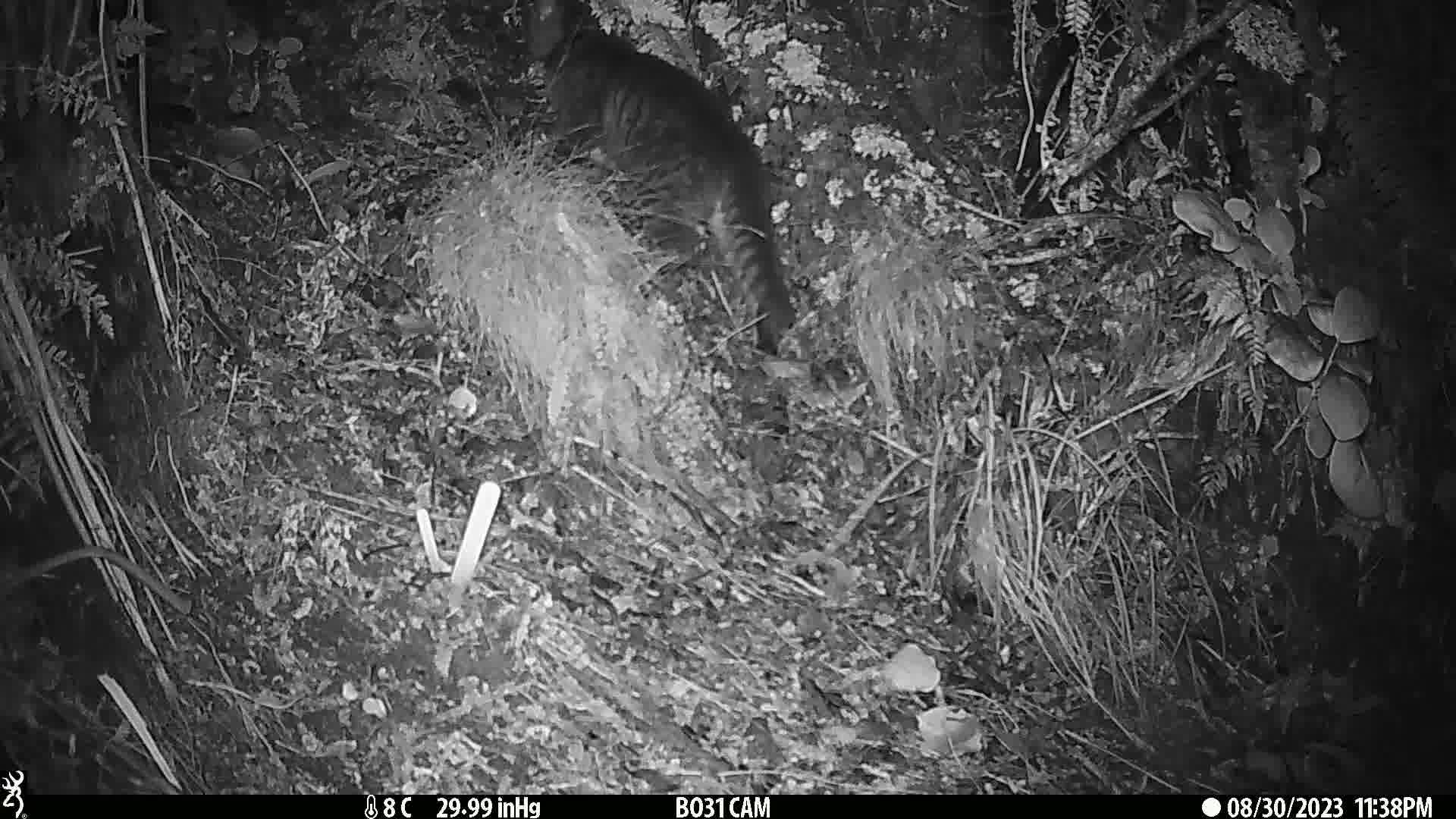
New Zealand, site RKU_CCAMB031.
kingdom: Animalia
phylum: Chordata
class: Mammalia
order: Carnivora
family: Felidae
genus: Felis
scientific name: Felis catus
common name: domestic cat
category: cat